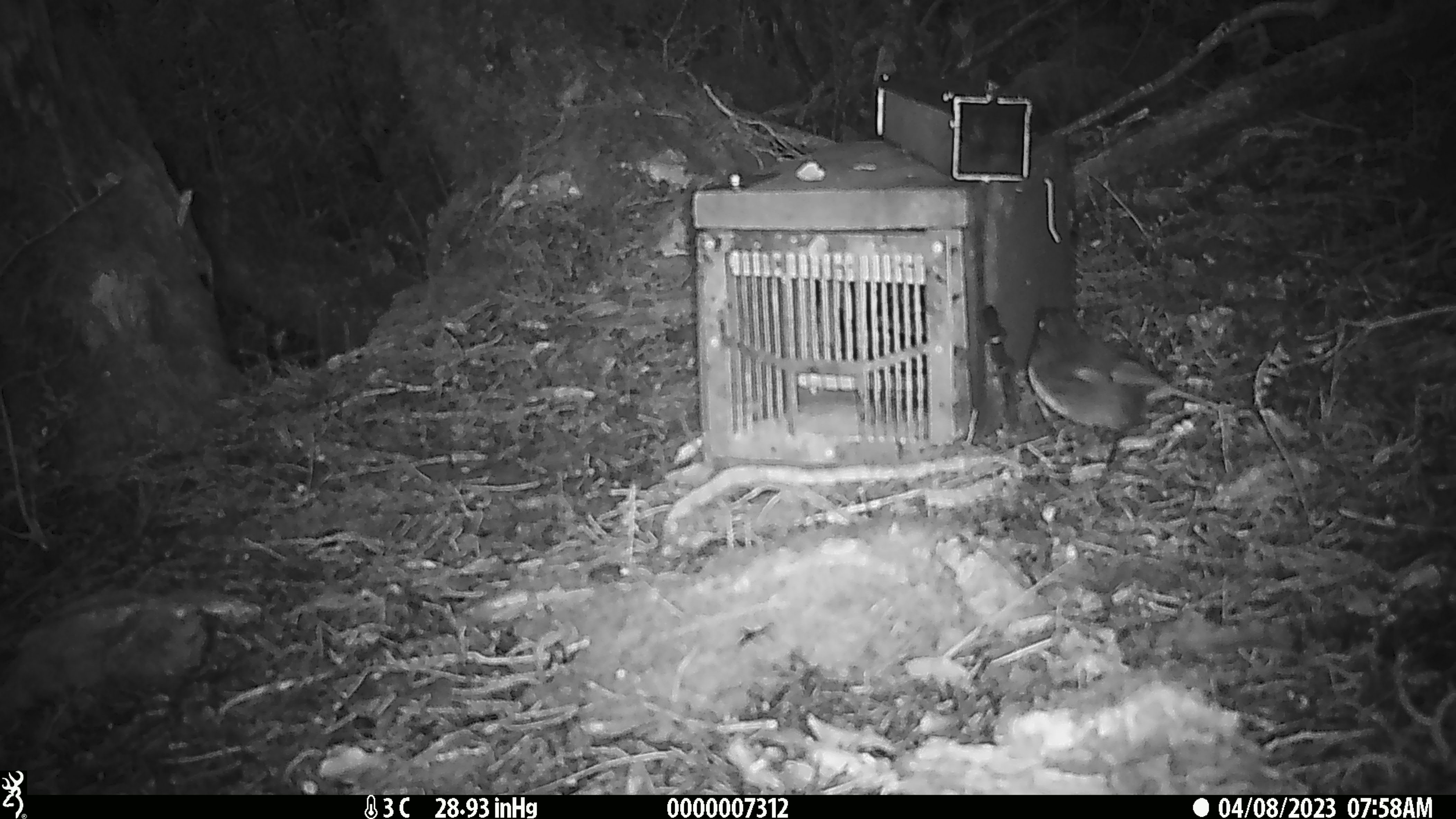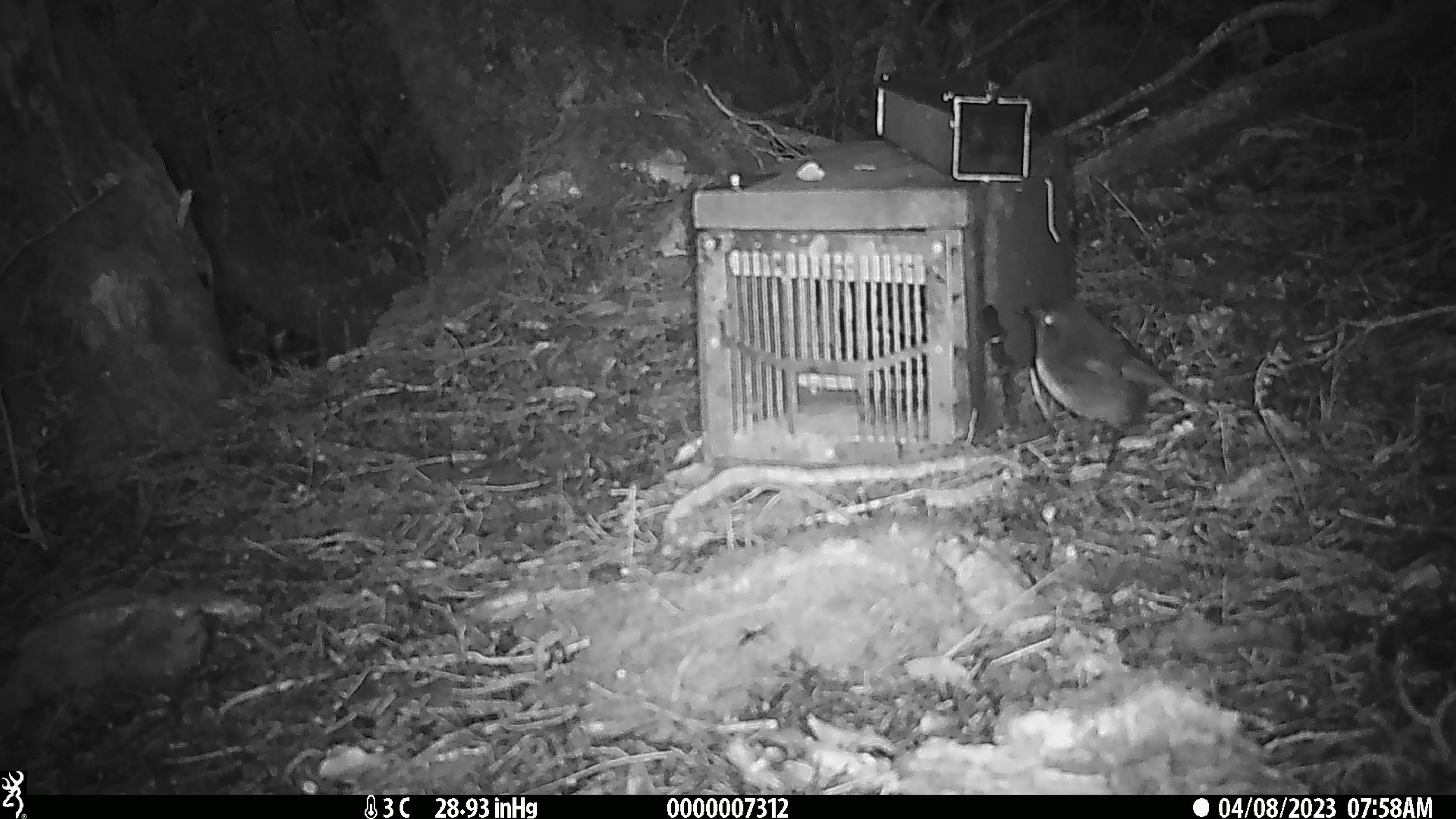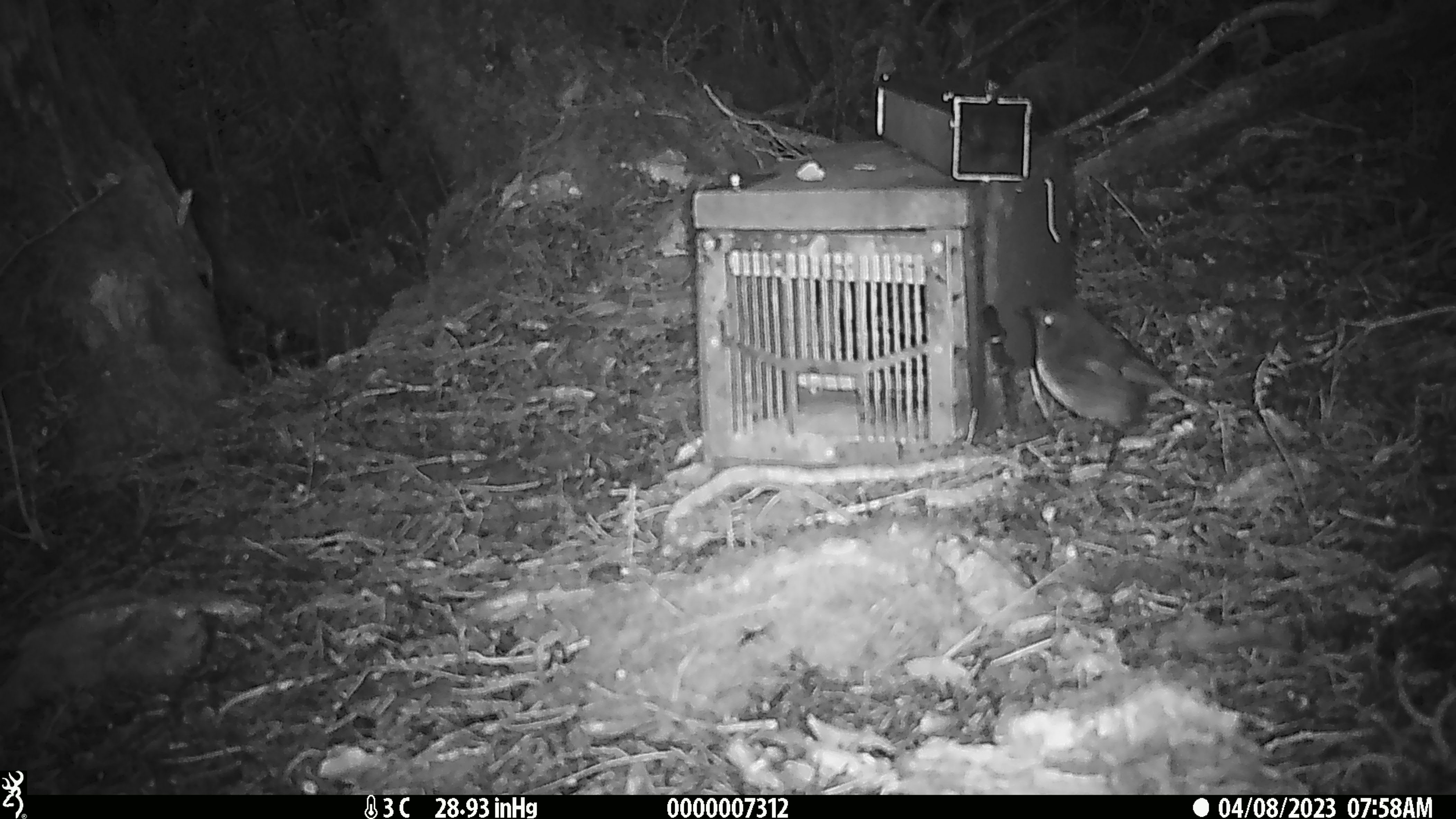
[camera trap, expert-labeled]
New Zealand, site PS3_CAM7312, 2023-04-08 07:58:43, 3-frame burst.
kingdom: Animalia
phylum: Chordata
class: Aves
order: Passeriformes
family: Petroicidae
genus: Petroica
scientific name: Petroica australis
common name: new zealand robin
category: robin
Robin (new zealand robin) (Petroica australis).